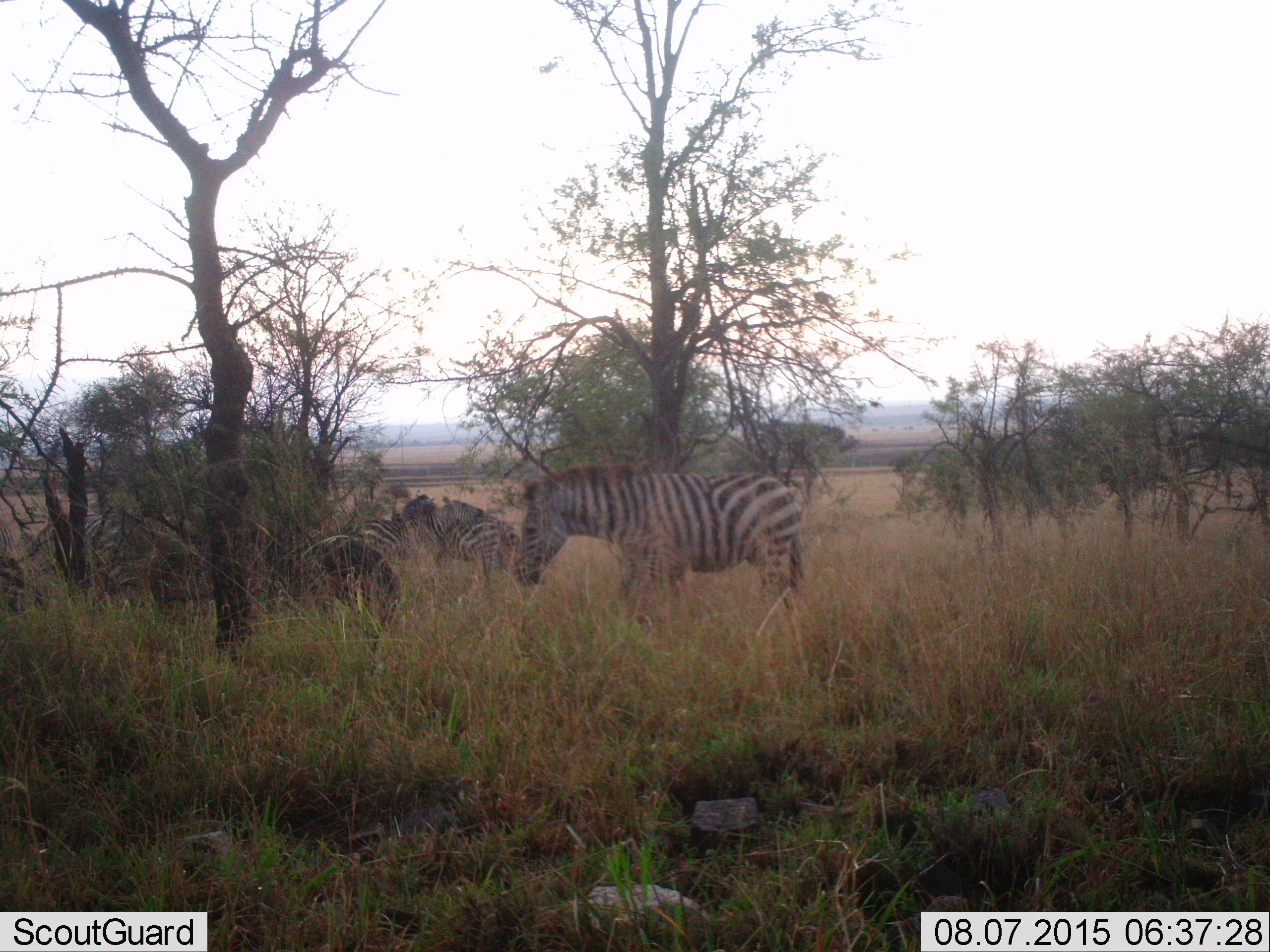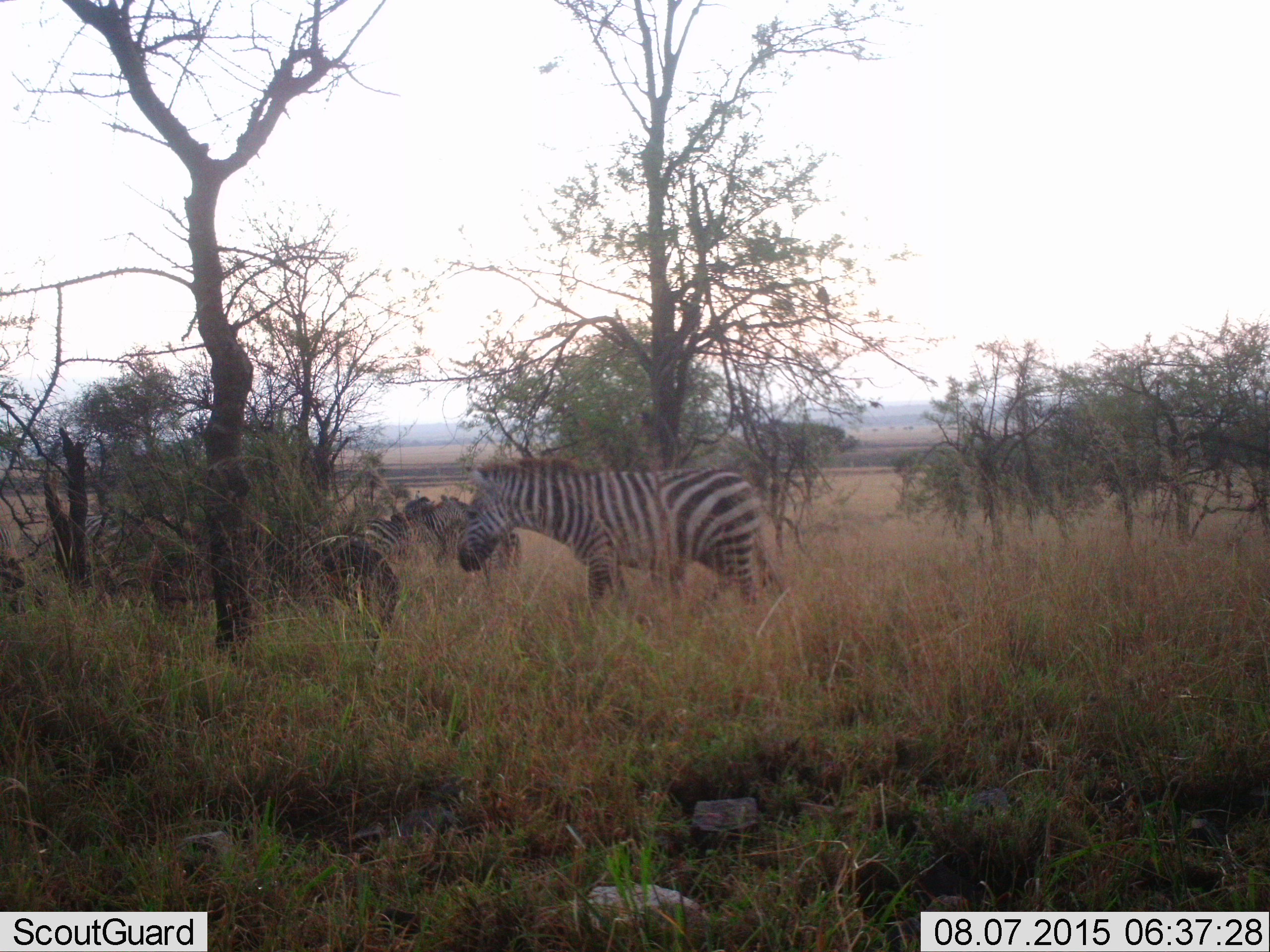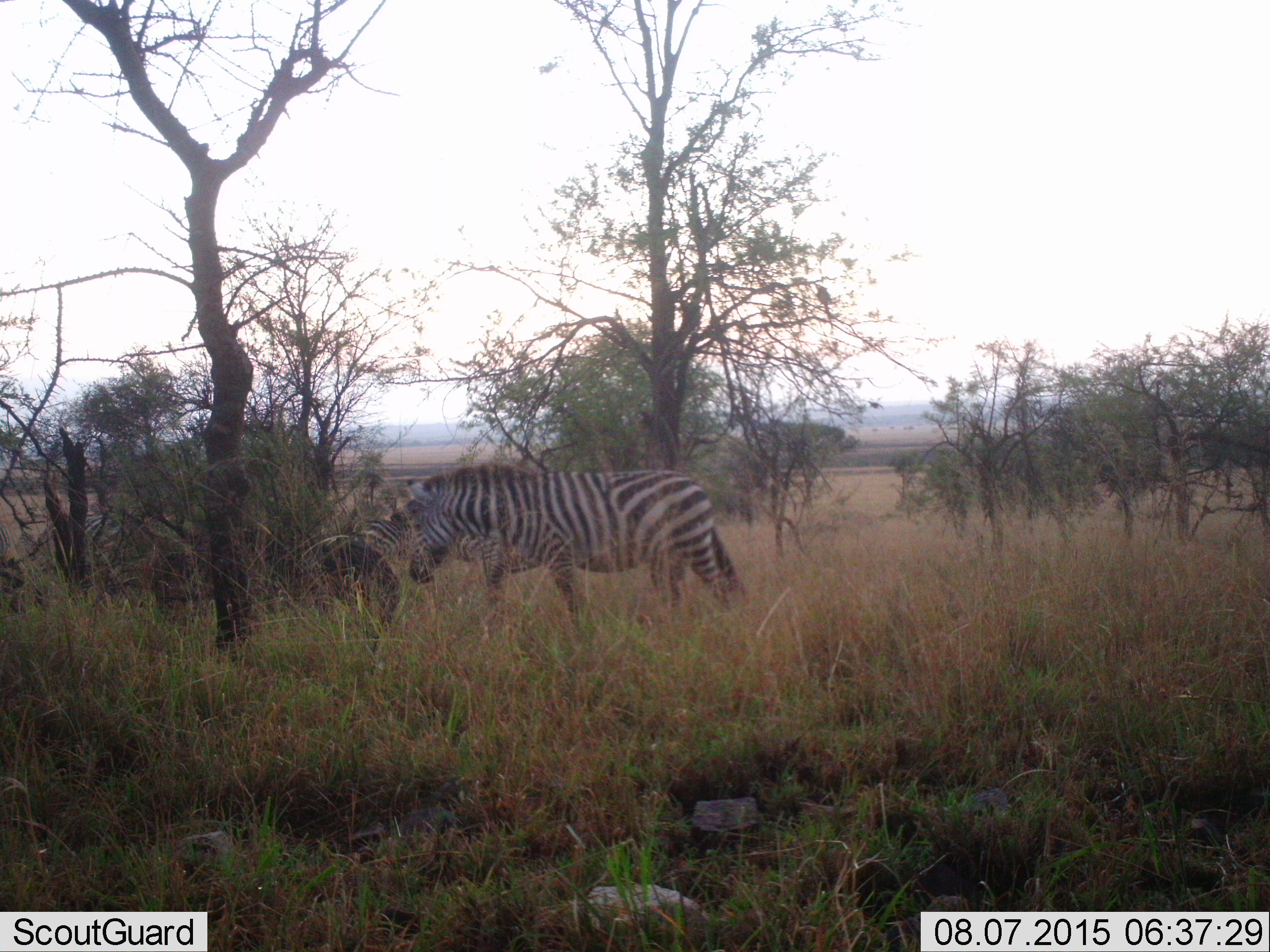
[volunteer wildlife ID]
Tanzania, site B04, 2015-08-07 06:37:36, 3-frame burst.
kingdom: Animalia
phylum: Chordata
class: Mammalia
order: Perissodactyla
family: Equidae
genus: Equus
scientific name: Equus quagga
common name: plains zebra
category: zebra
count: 4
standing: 63%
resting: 16%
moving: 63%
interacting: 26%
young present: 5%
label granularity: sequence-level